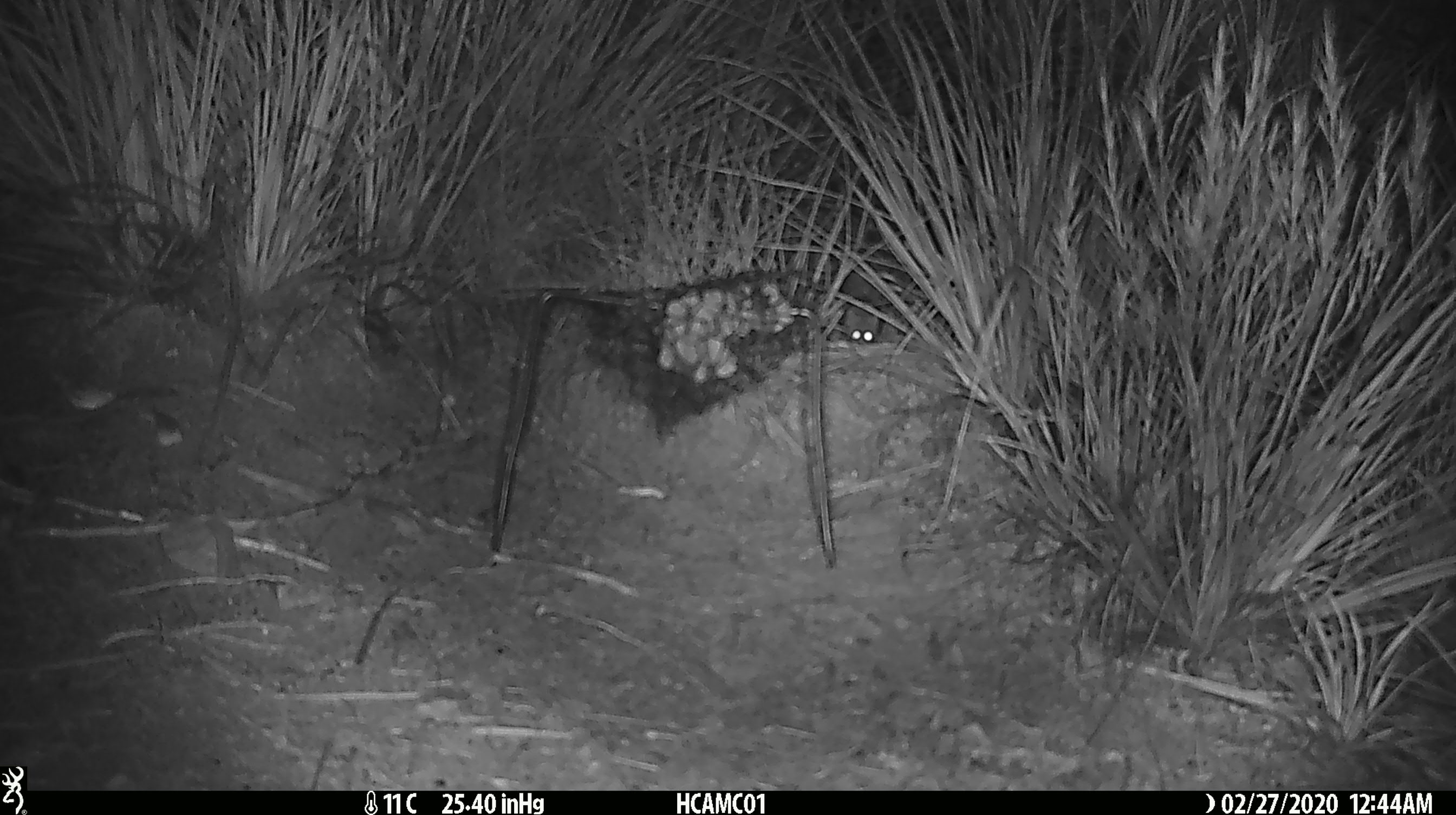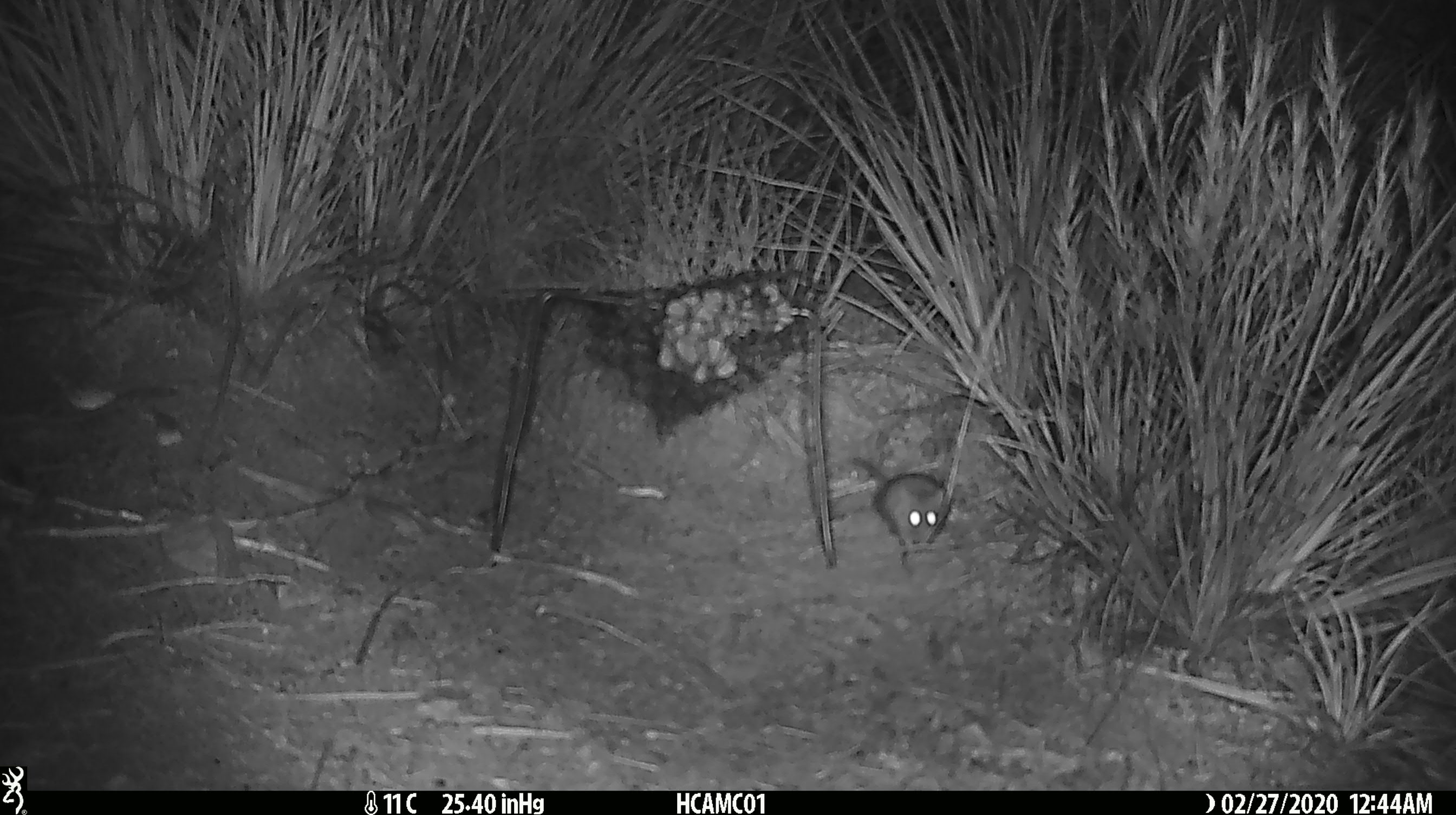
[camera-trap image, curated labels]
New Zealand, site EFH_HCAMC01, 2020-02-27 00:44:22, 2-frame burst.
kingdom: Animalia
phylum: Chordata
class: Mammalia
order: Rodentia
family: Muridae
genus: Mus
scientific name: Mus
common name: mouse